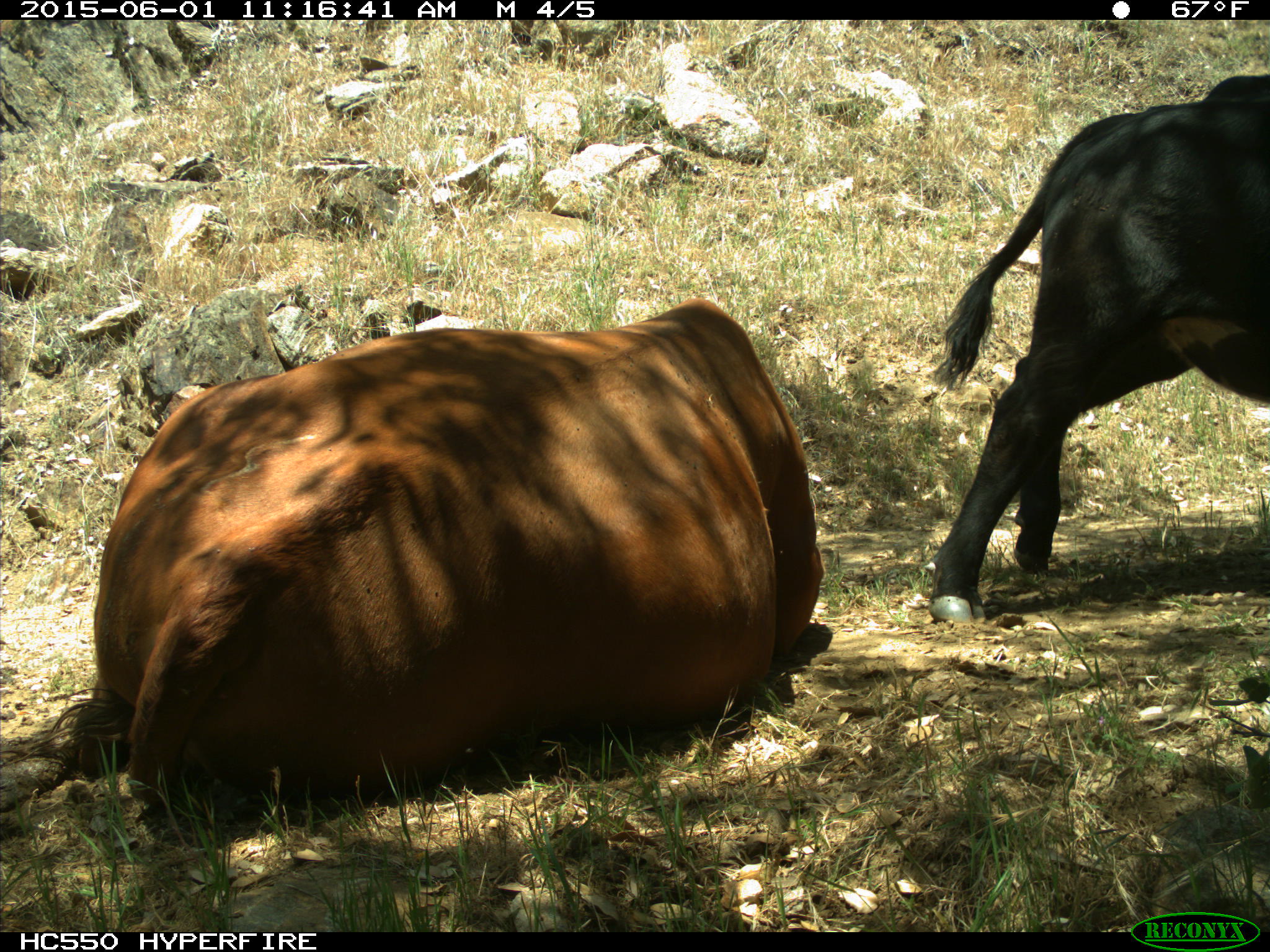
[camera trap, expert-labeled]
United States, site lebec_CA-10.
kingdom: Animalia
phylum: Chordata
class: Mammalia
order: Artiodactyla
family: Bovidae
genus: Bos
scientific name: Bos taurus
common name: domestic cow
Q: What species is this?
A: Bos taurus (domestic cow).